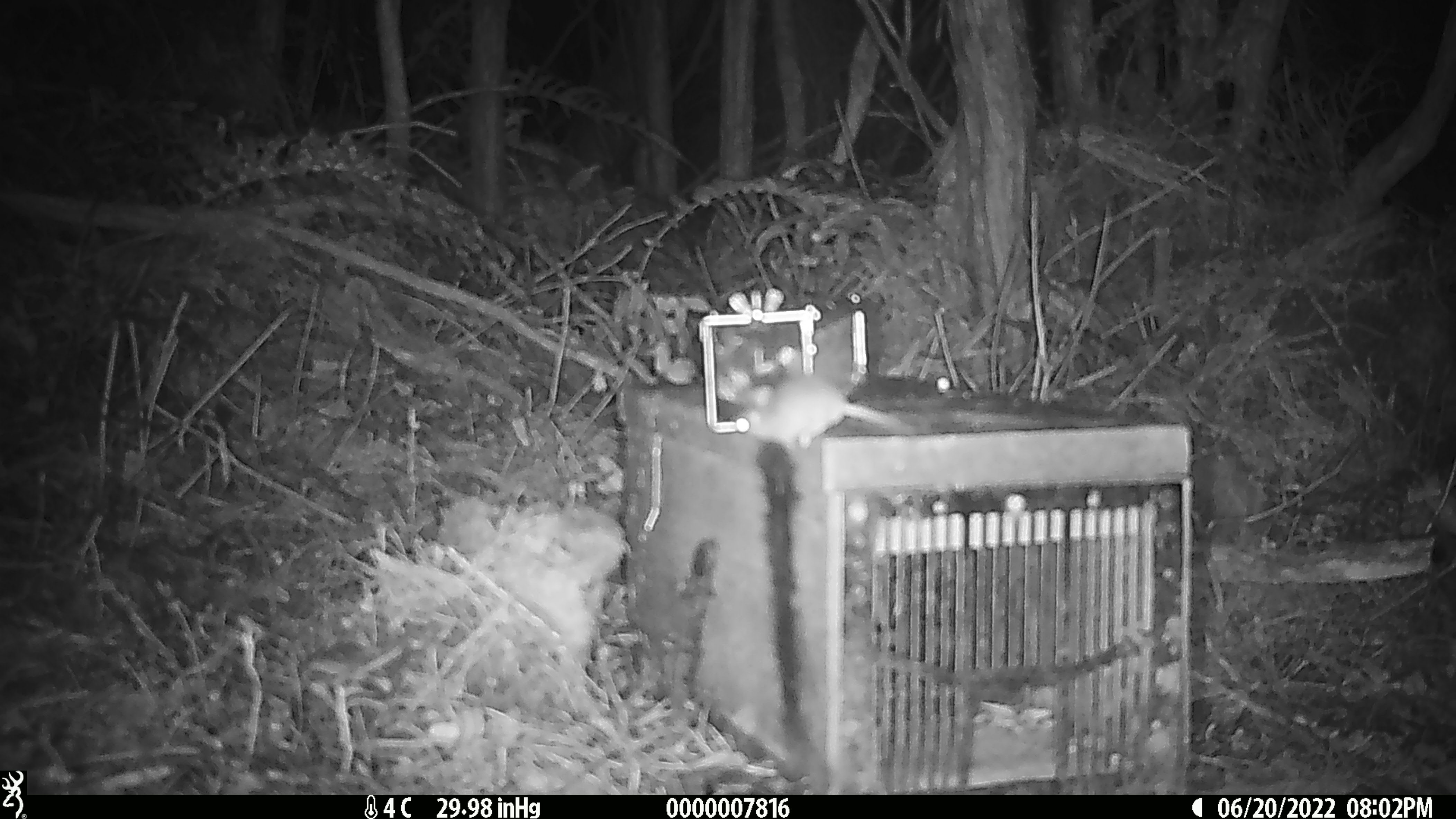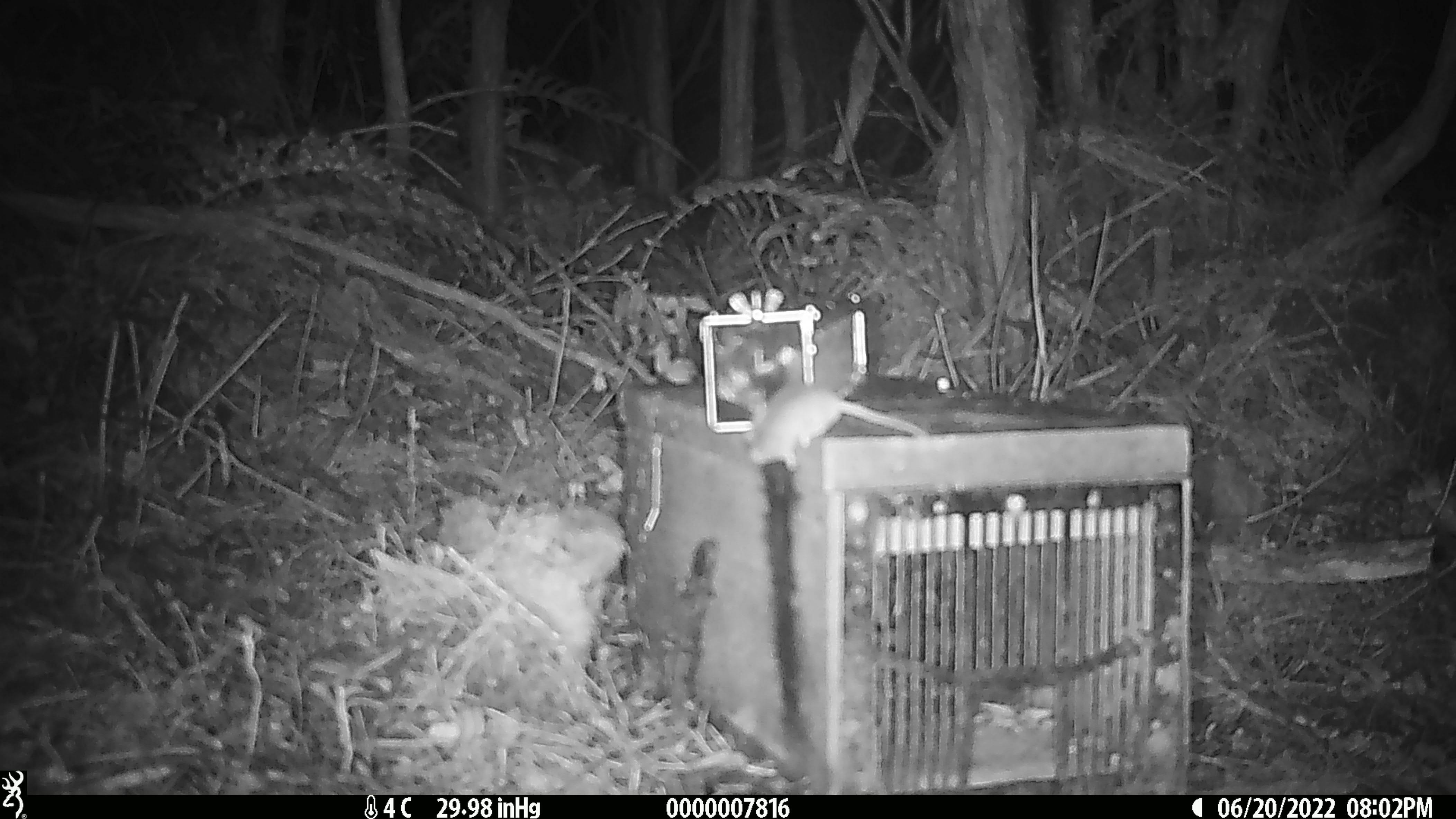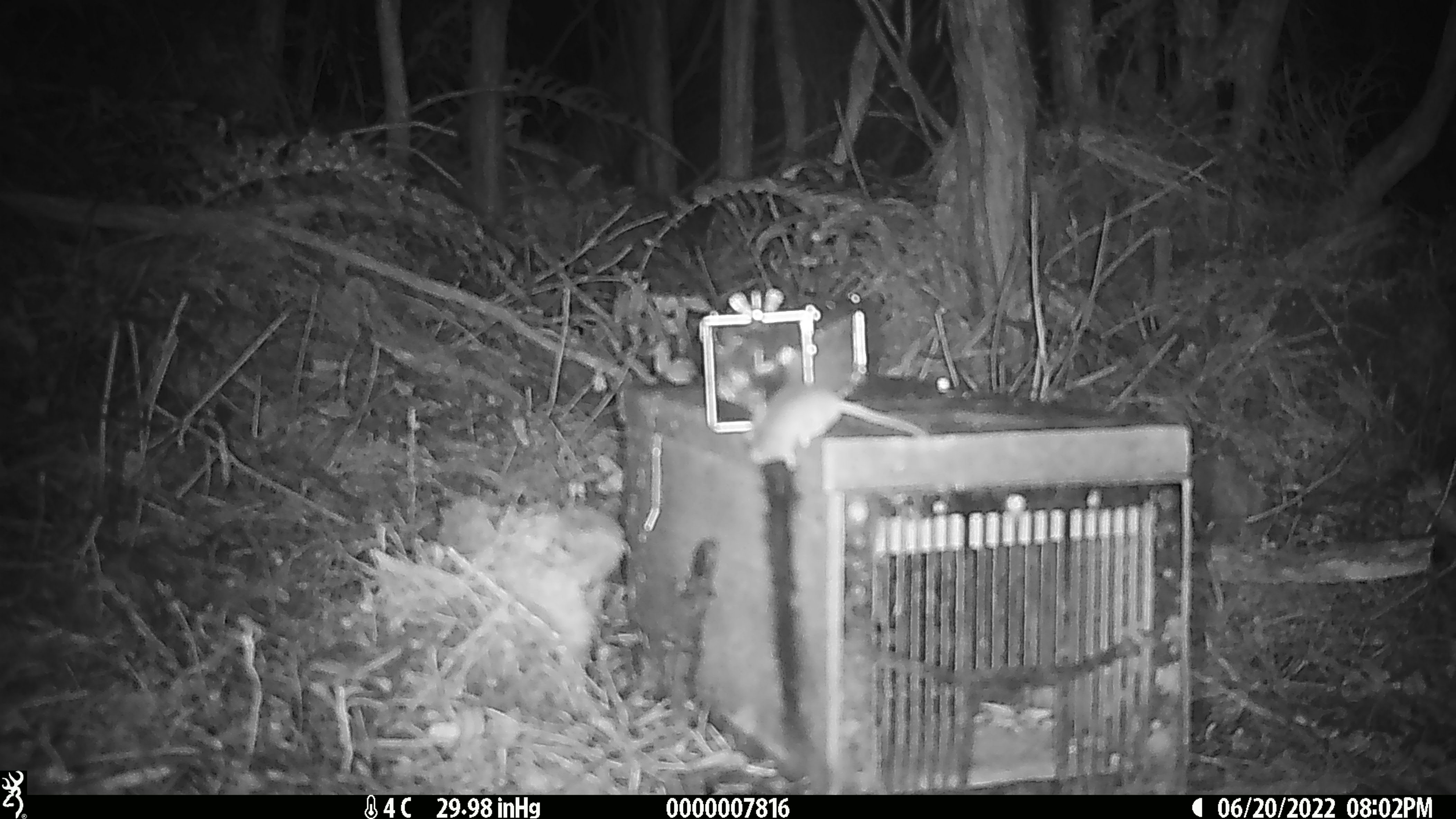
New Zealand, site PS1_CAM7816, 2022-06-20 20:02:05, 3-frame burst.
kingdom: Animalia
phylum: Chordata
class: Mammalia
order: Rodentia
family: Muridae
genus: Mus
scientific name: Mus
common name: mouse